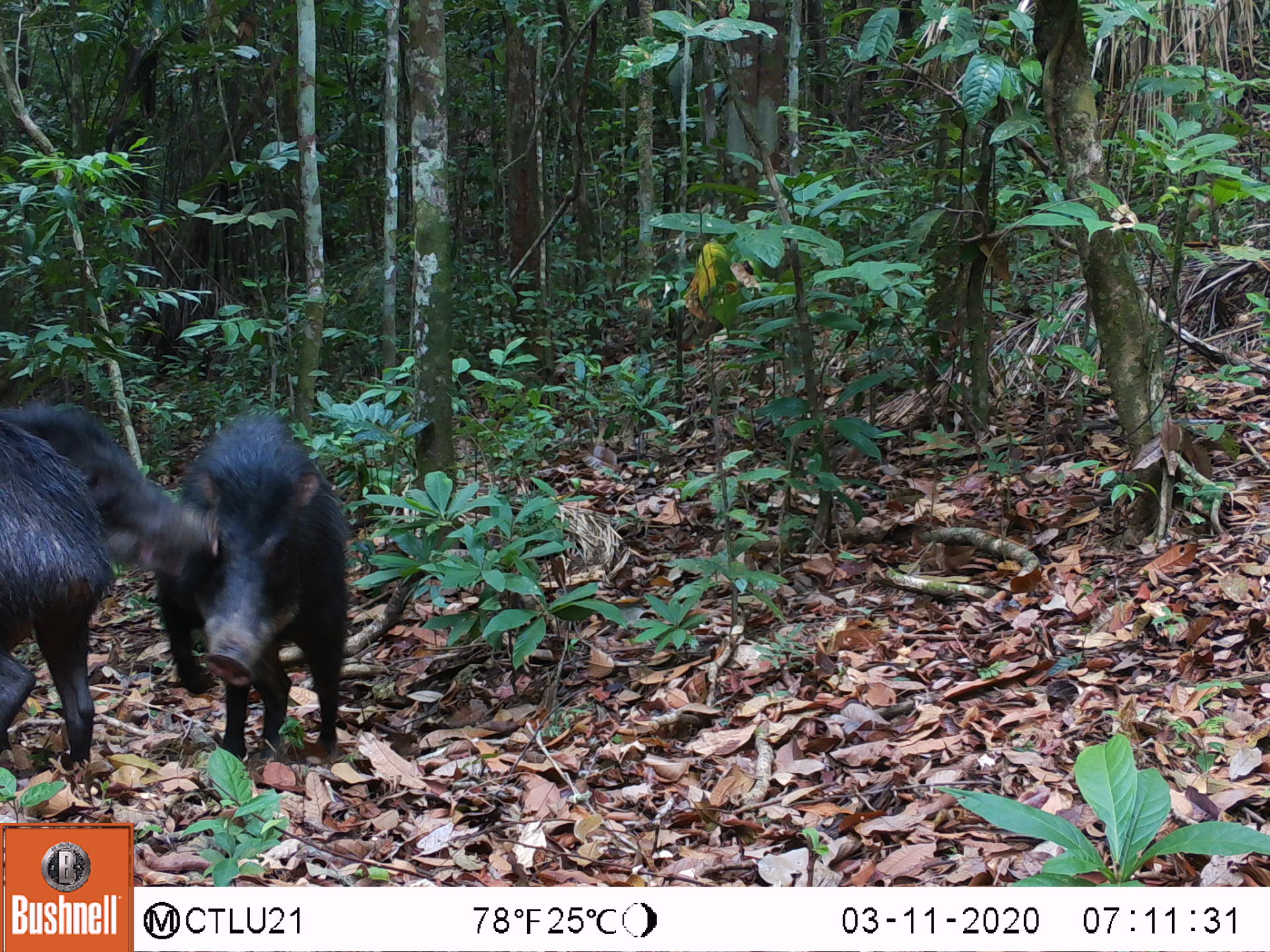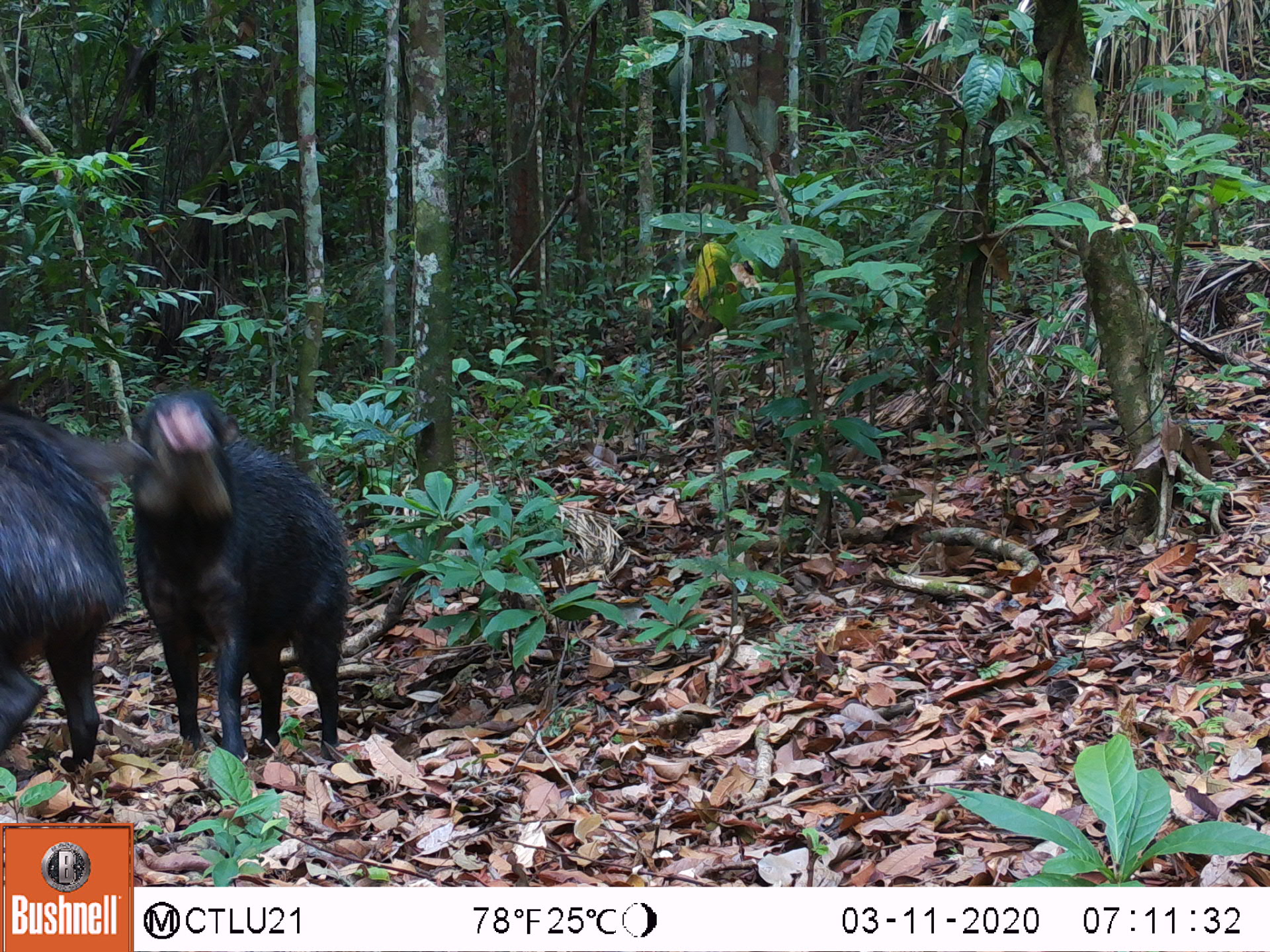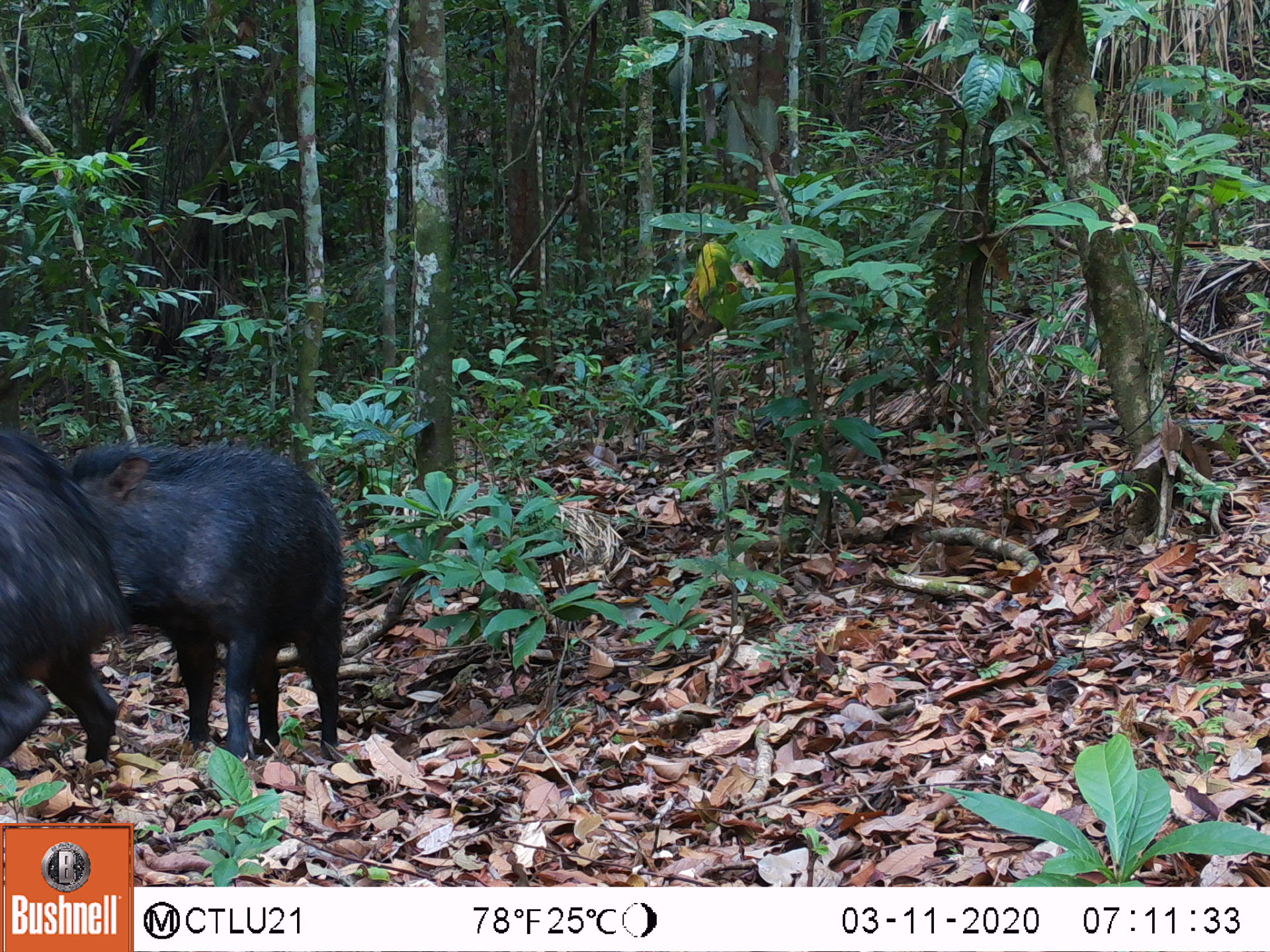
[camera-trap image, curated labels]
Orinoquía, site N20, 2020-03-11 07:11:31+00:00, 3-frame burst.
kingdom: Animalia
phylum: Chordata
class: Mammalia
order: Artiodactyla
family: Tayassuidae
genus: Tayassu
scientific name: Tayassu pecari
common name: white-lipped peccary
White-lipped peccary (Tayassu pecari).